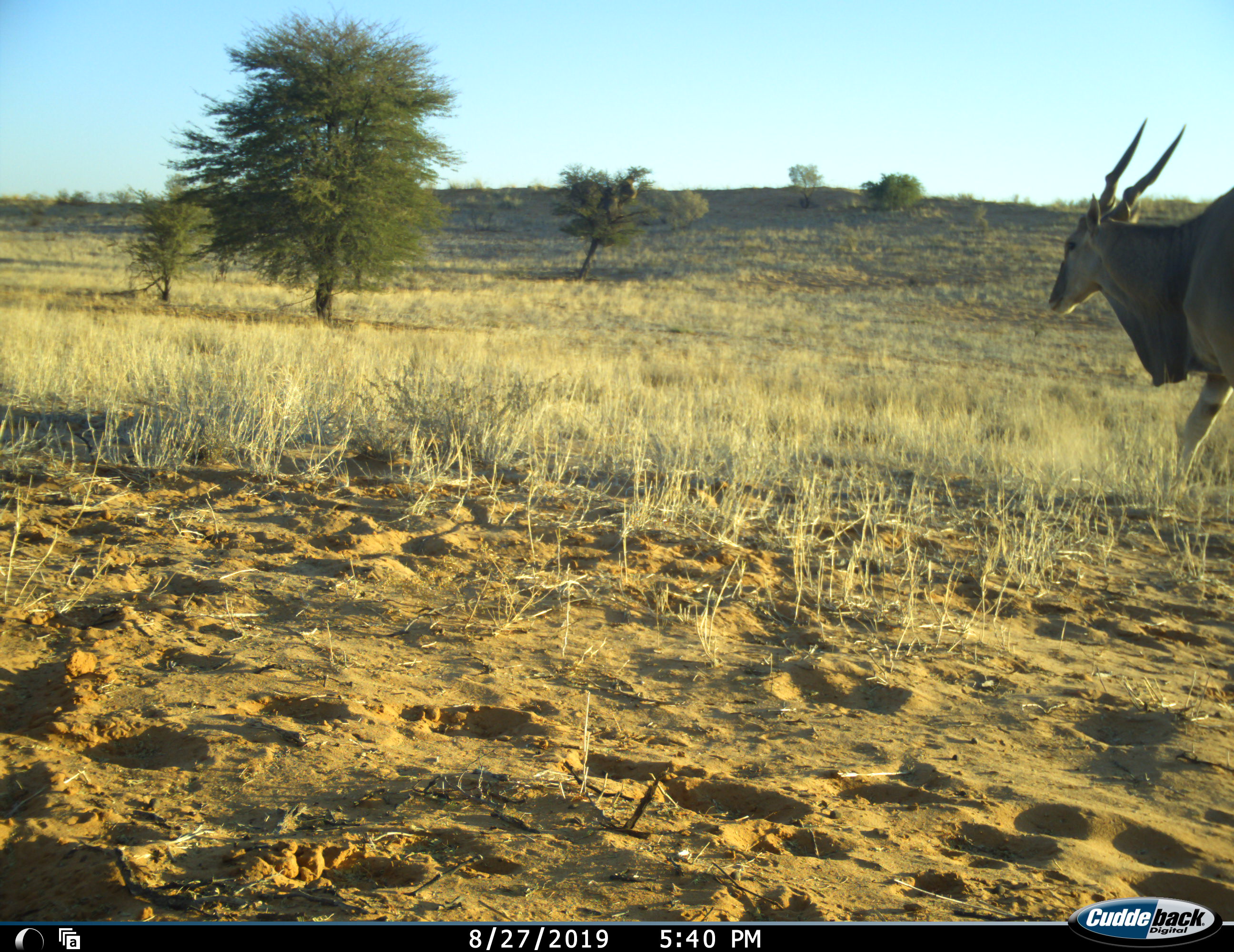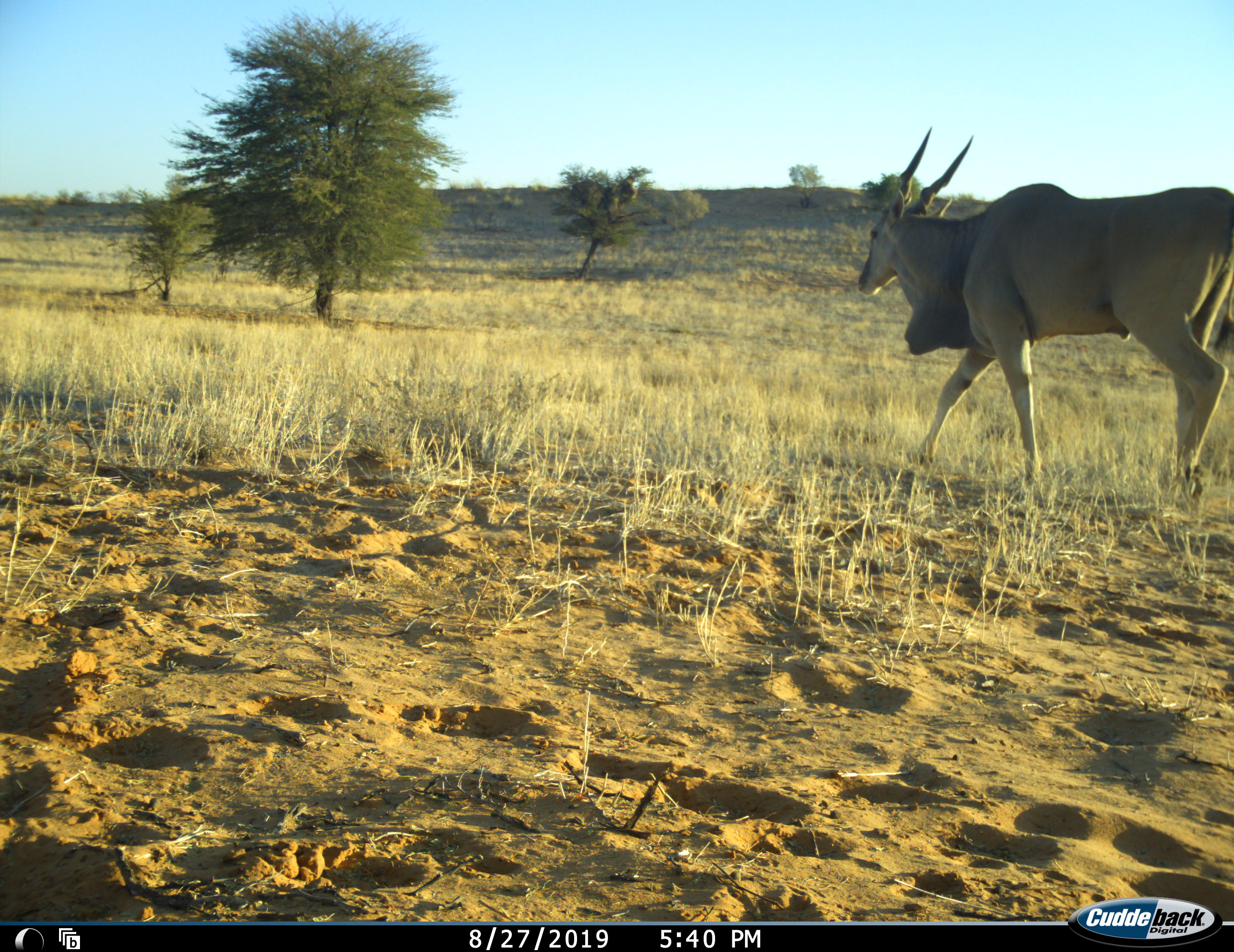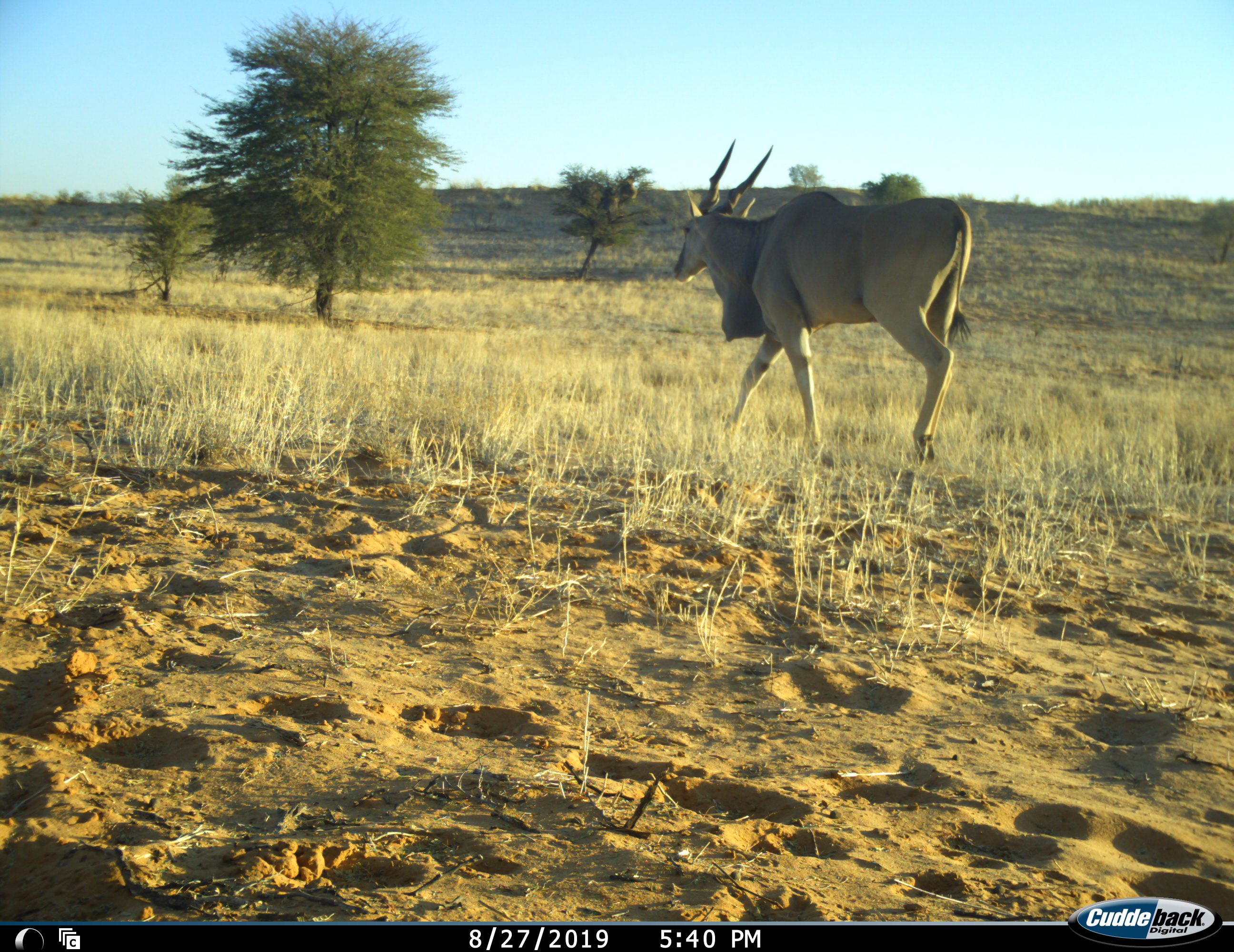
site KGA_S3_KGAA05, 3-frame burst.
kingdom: Animalia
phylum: Chordata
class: Mammalia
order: Artiodactyla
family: Bovidae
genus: Tragelaphus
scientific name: Tragelaphus oryx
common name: eland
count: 1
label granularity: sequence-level